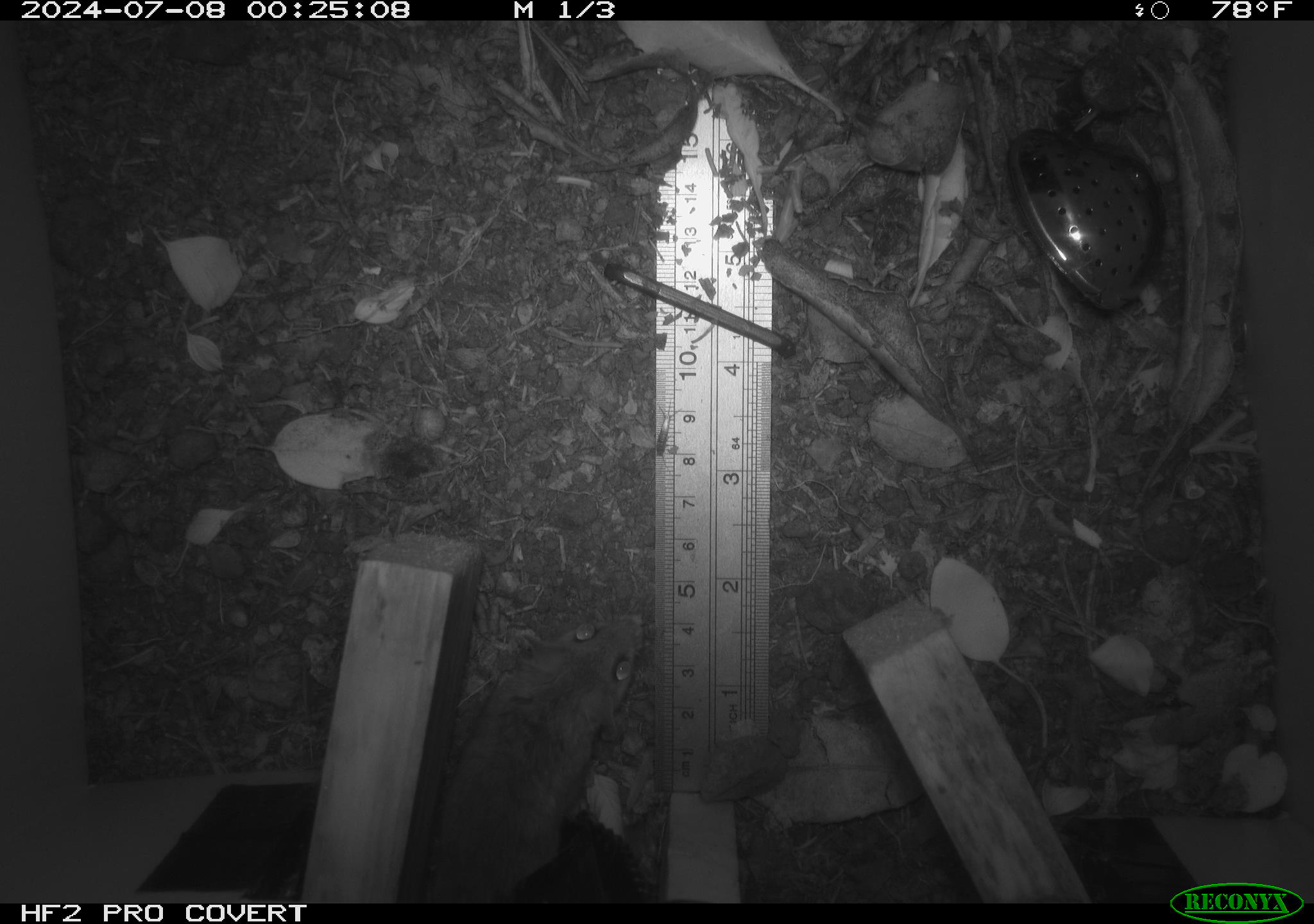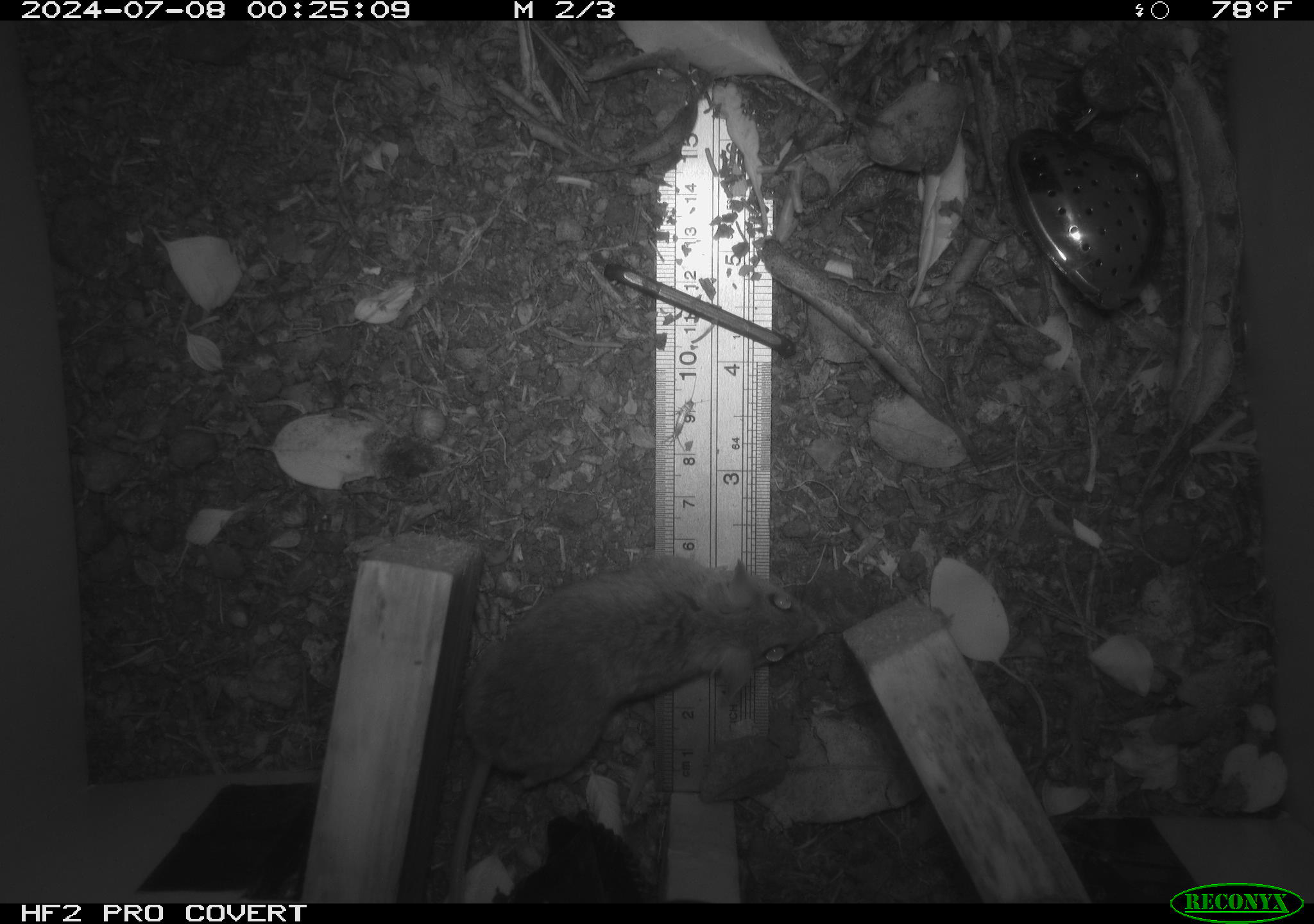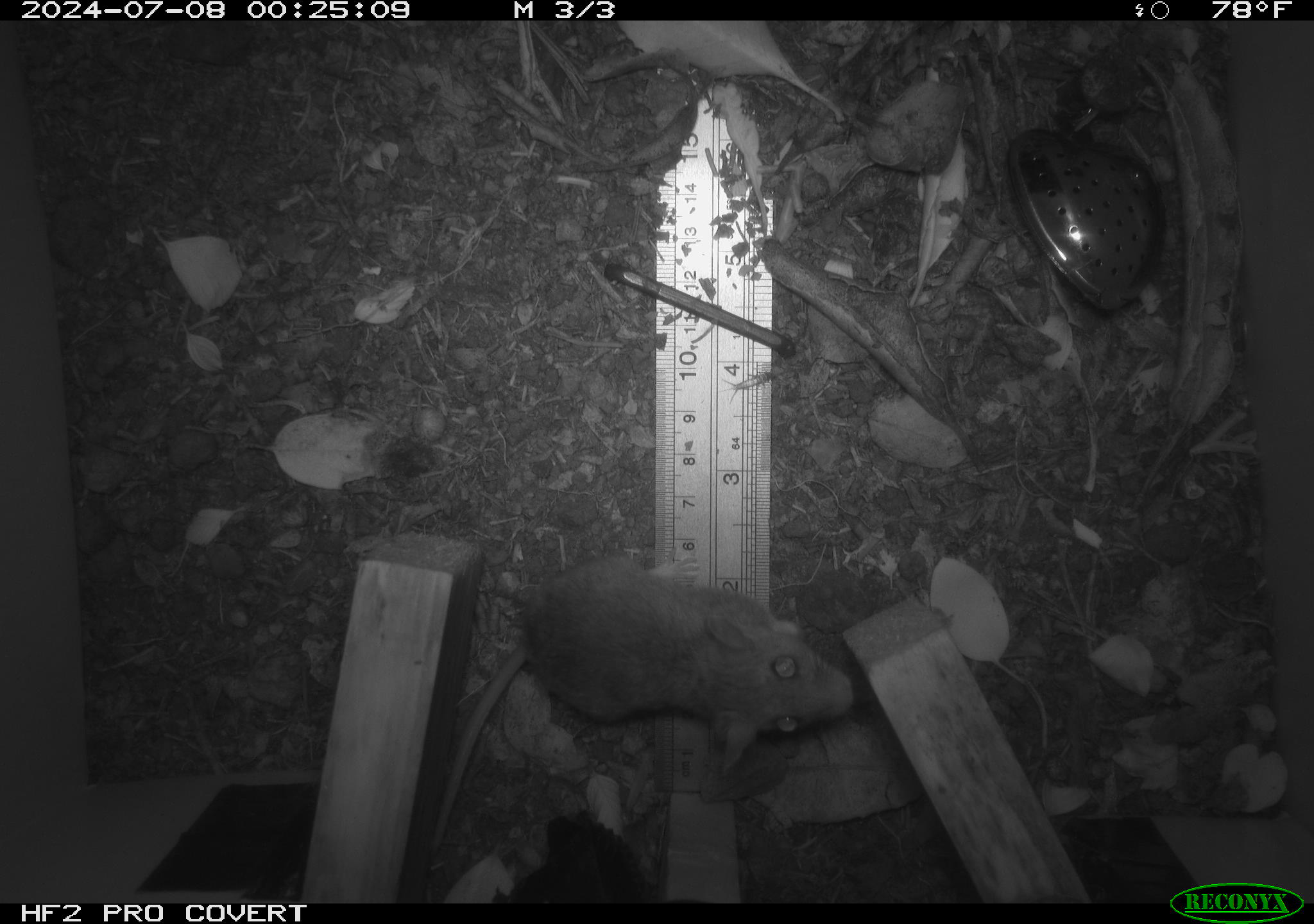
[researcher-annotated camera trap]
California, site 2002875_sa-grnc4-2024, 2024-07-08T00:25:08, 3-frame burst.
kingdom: Animalia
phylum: Chordata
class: Mammalia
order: Rodentia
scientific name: Rodentia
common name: rodent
Rodent (Rodentia).